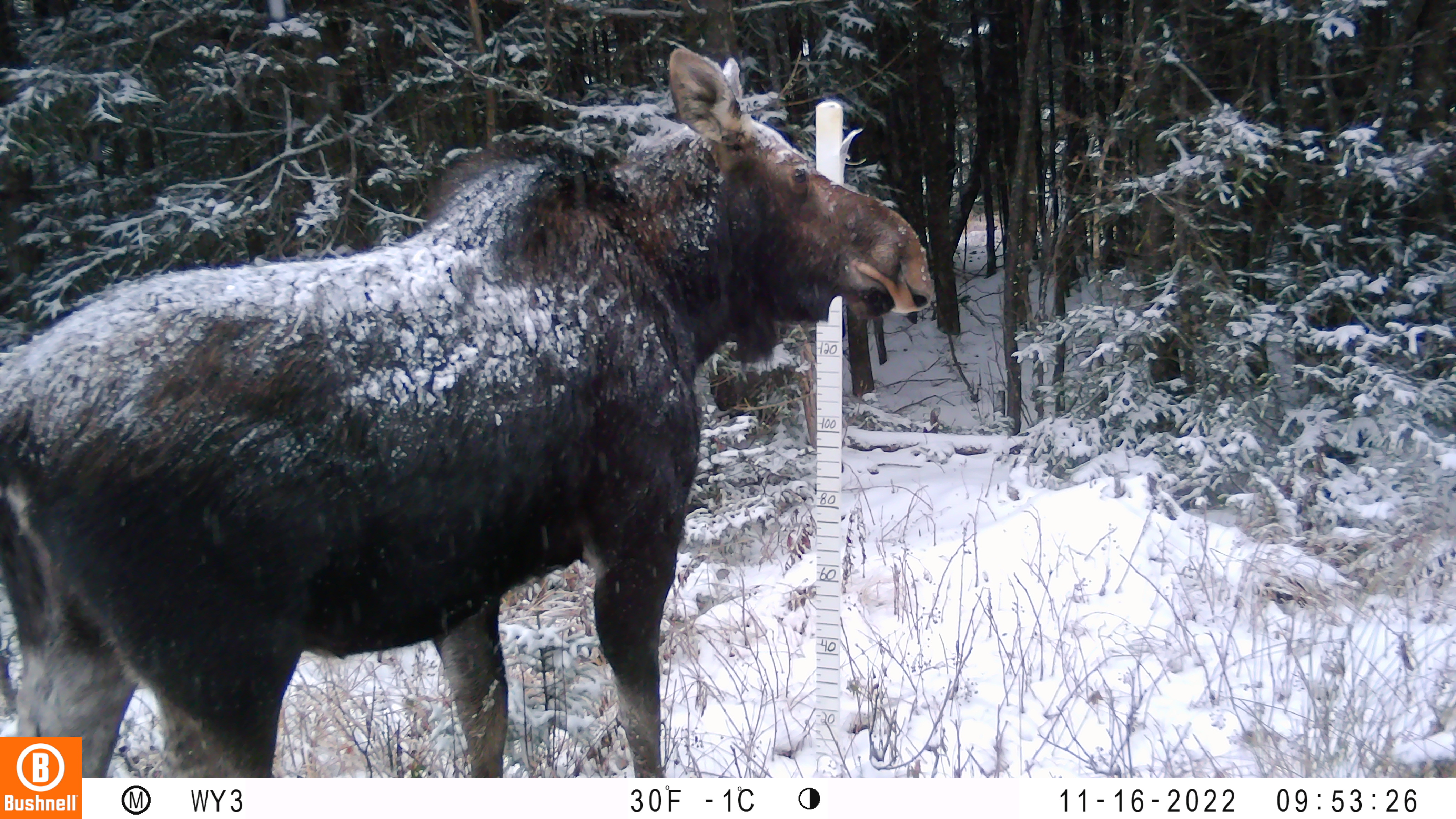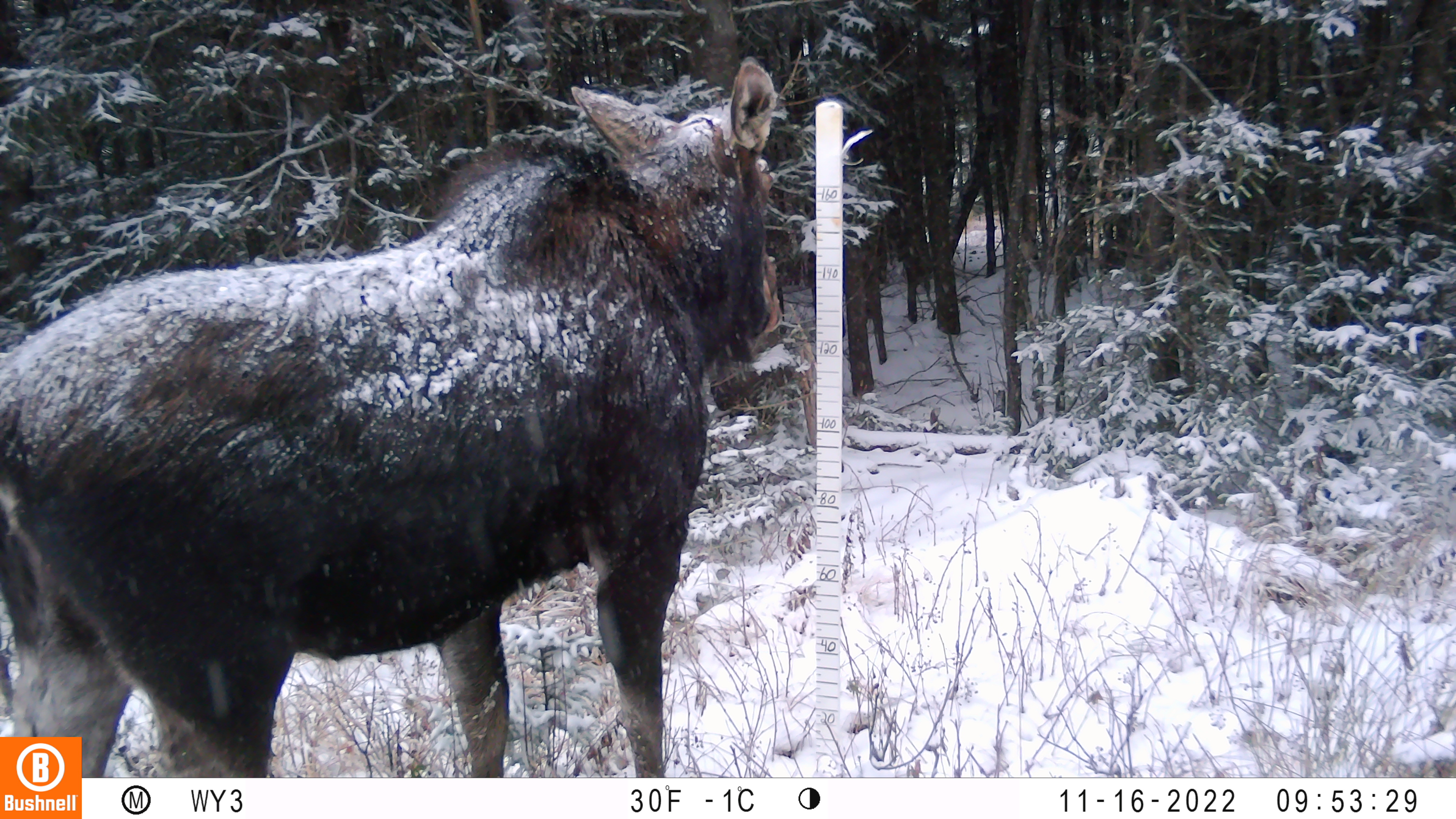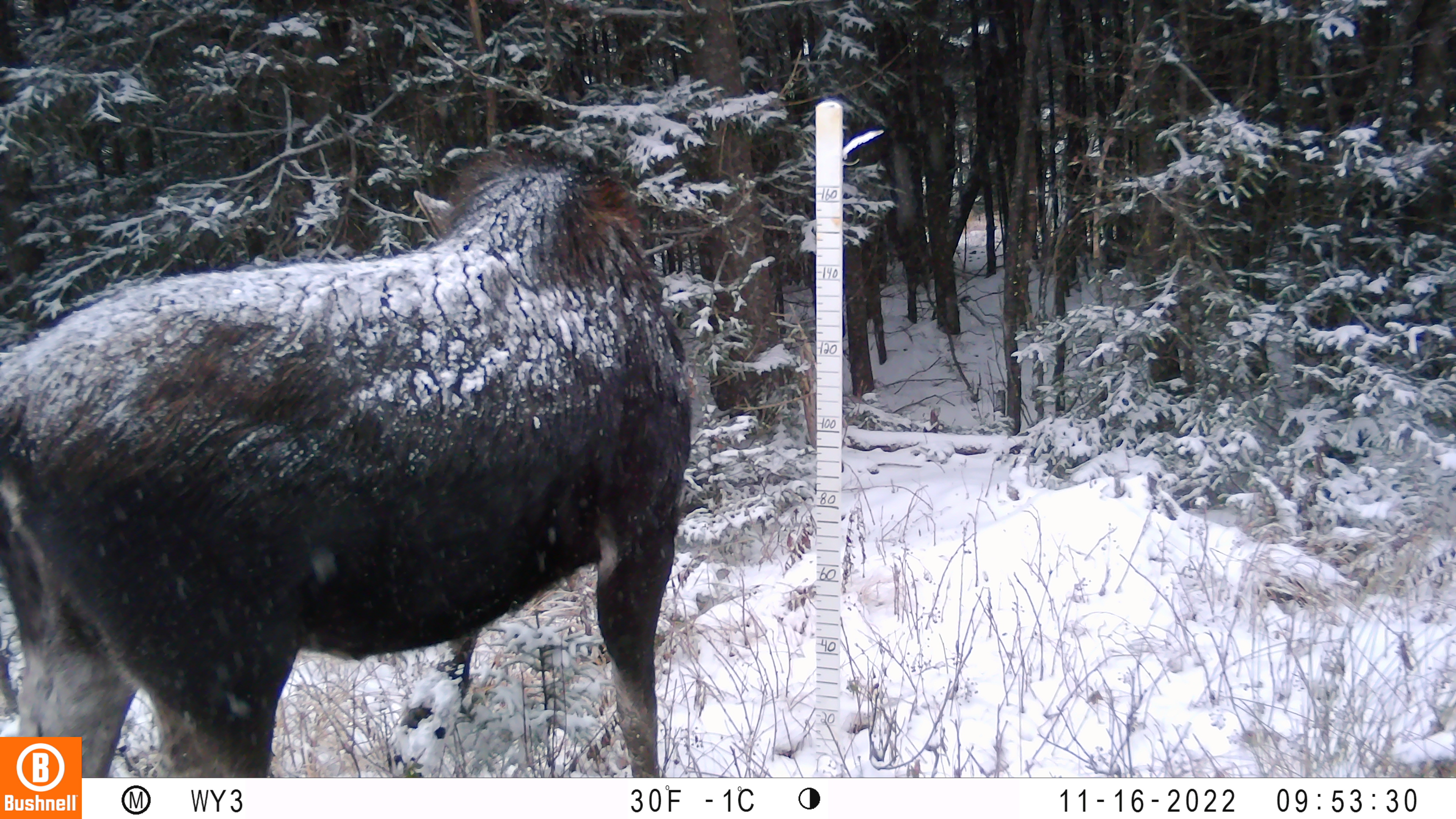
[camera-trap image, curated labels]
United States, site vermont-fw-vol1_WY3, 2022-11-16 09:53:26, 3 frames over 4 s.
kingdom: Animalia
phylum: Chordata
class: Mammalia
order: Artiodactyla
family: Cervidae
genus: Alces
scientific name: Alces alces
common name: moose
Moose (Alces alces).